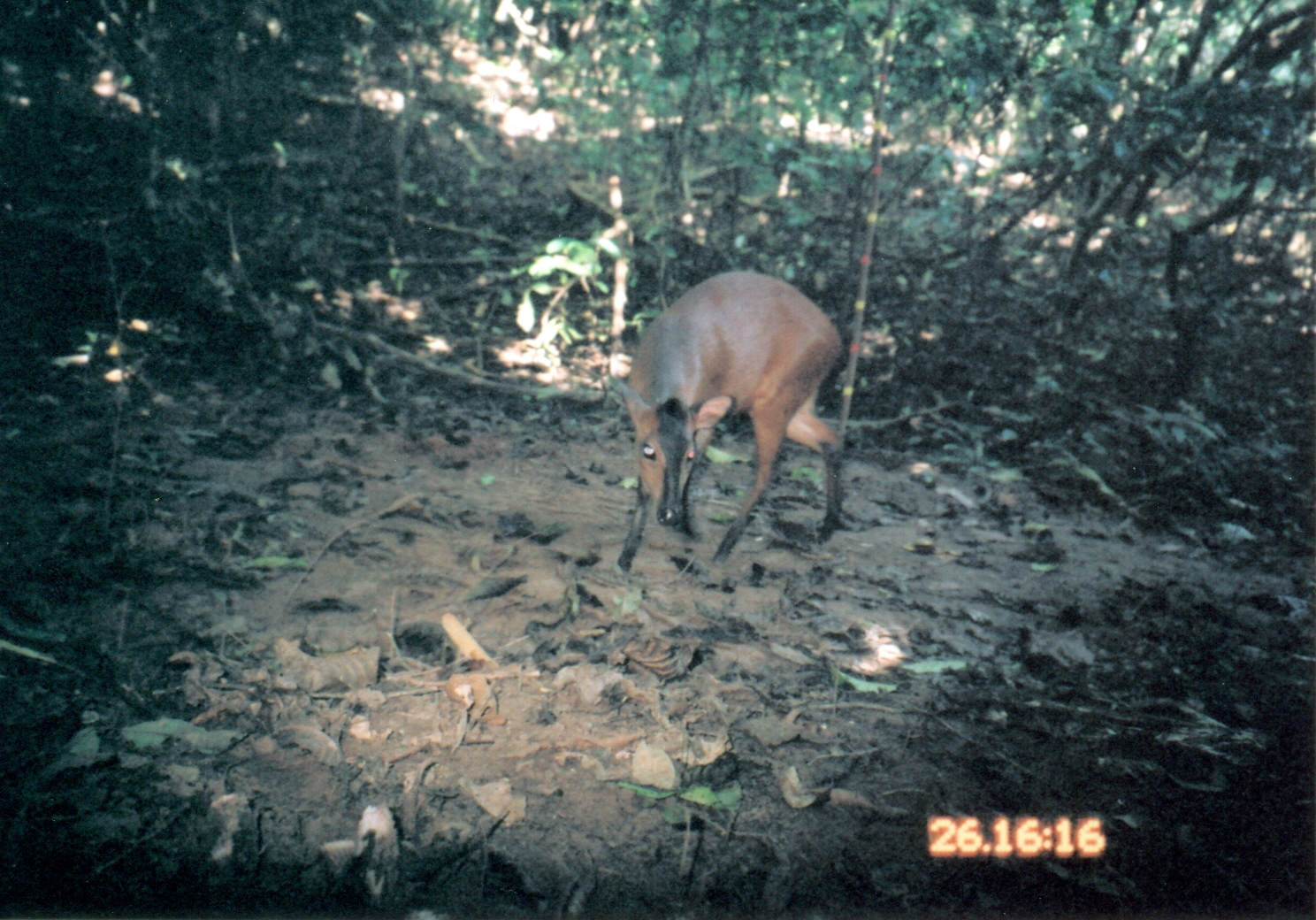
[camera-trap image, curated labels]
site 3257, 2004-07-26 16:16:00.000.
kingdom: Animalia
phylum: Chordata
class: Mammalia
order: Artiodactyla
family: Bovidae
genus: Cephalophus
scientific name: Cephalophus harveyi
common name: harvey's duiker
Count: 1.